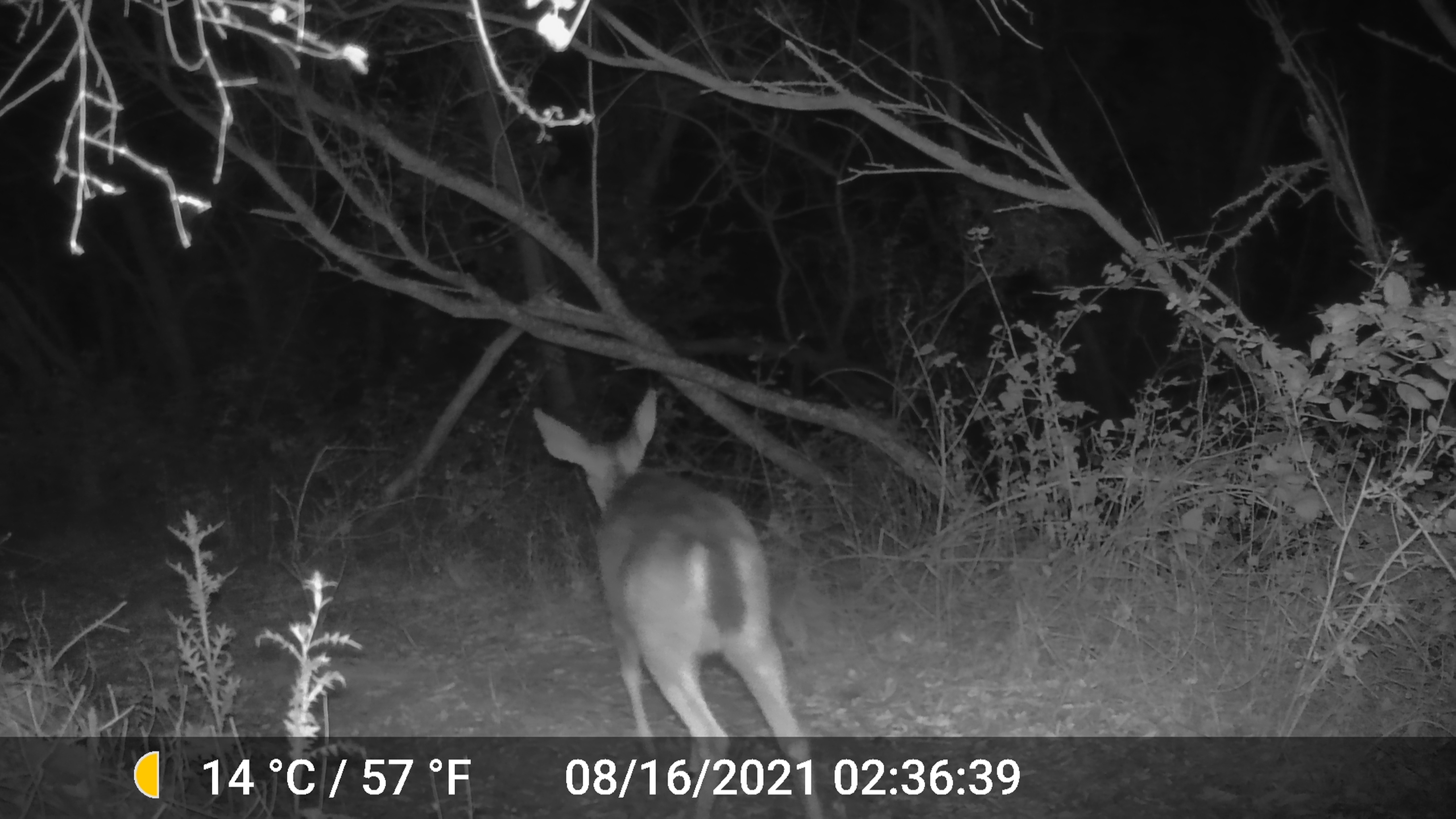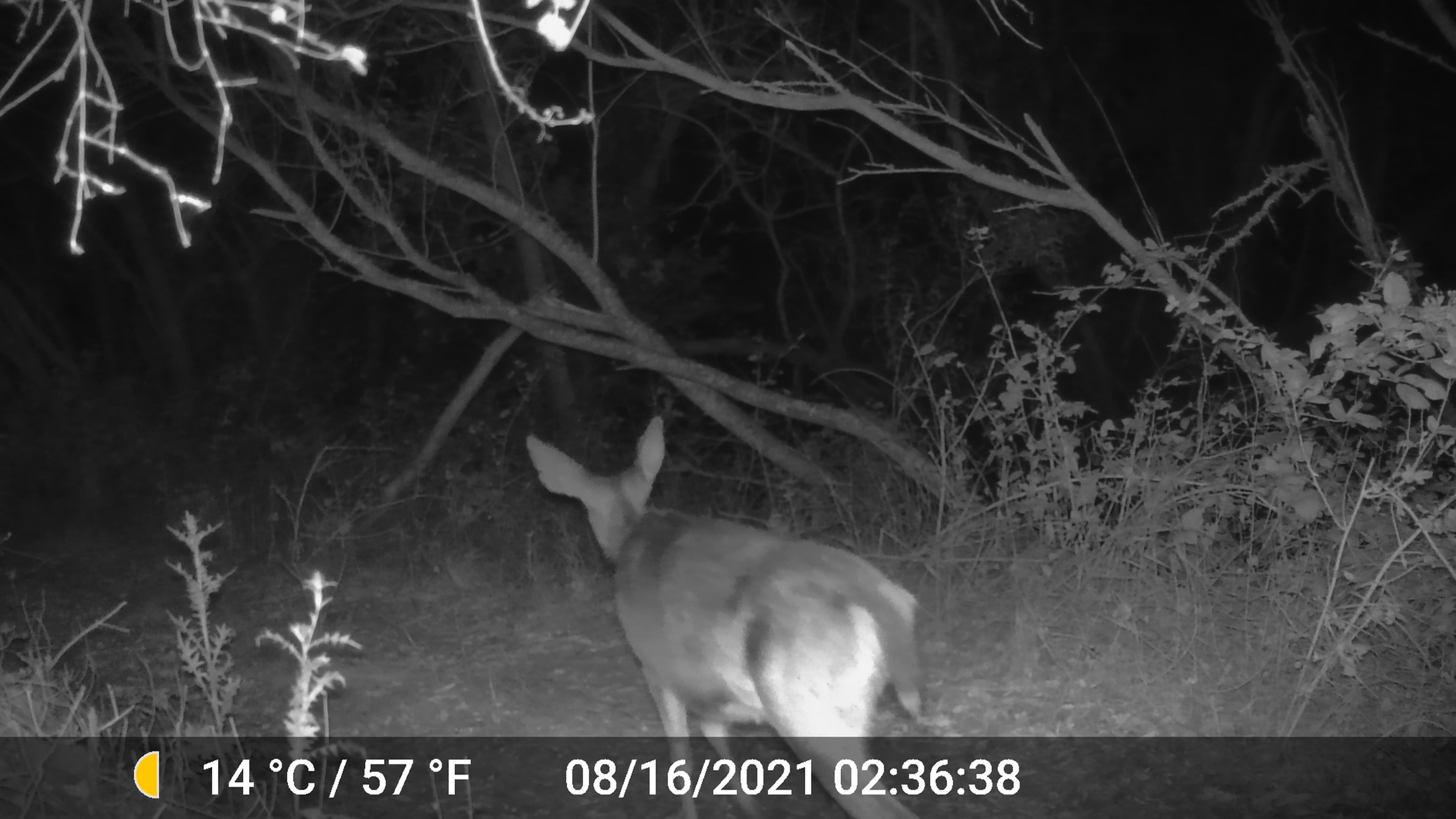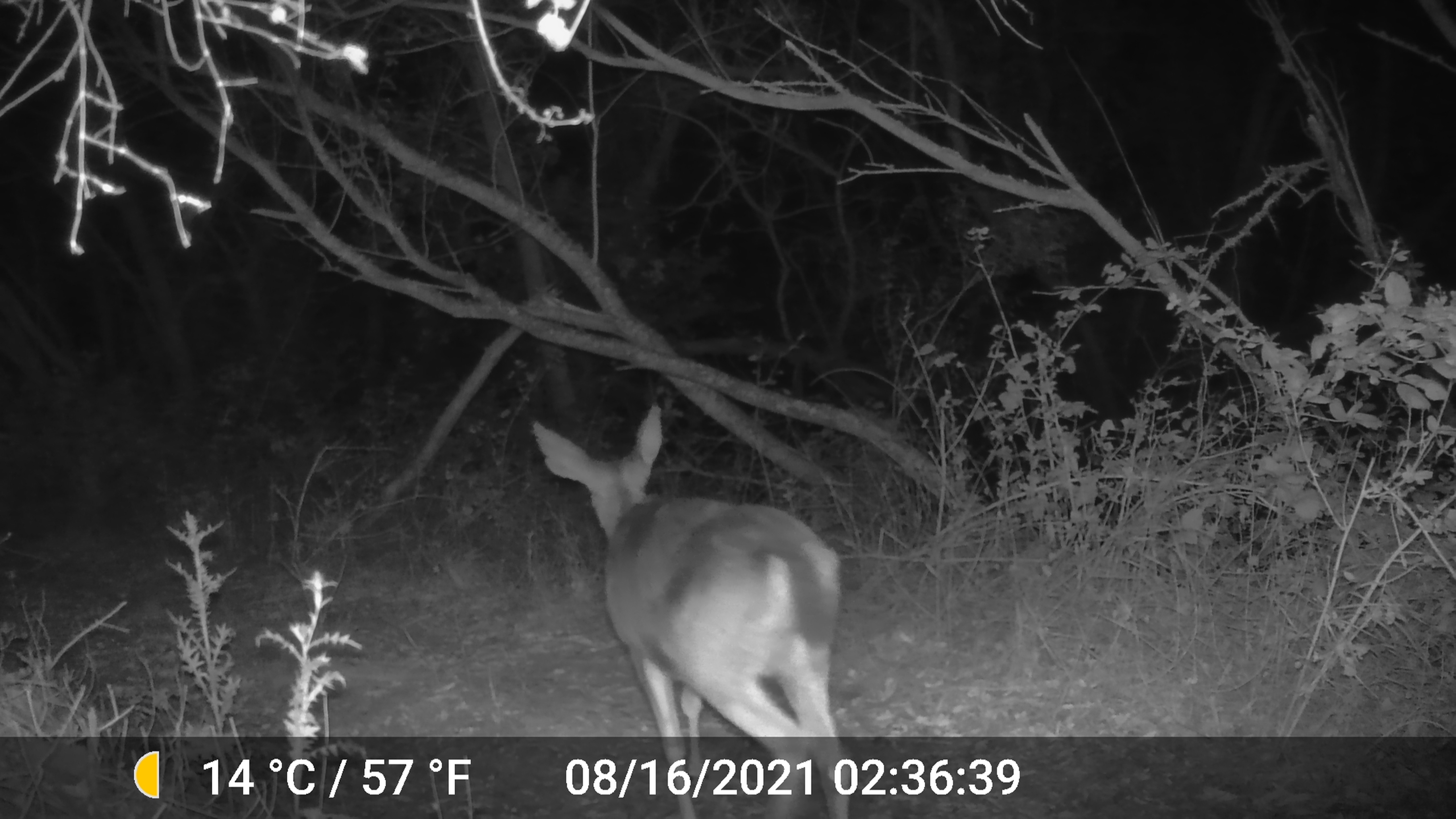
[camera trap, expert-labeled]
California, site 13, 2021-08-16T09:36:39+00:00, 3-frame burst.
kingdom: Animalia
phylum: Chordata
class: Mammalia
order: Artiodactyla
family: Cervidae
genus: Odocoileus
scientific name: Odocoileus hemionus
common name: mule deer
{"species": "mule deer (Odocoileus hemionus)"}